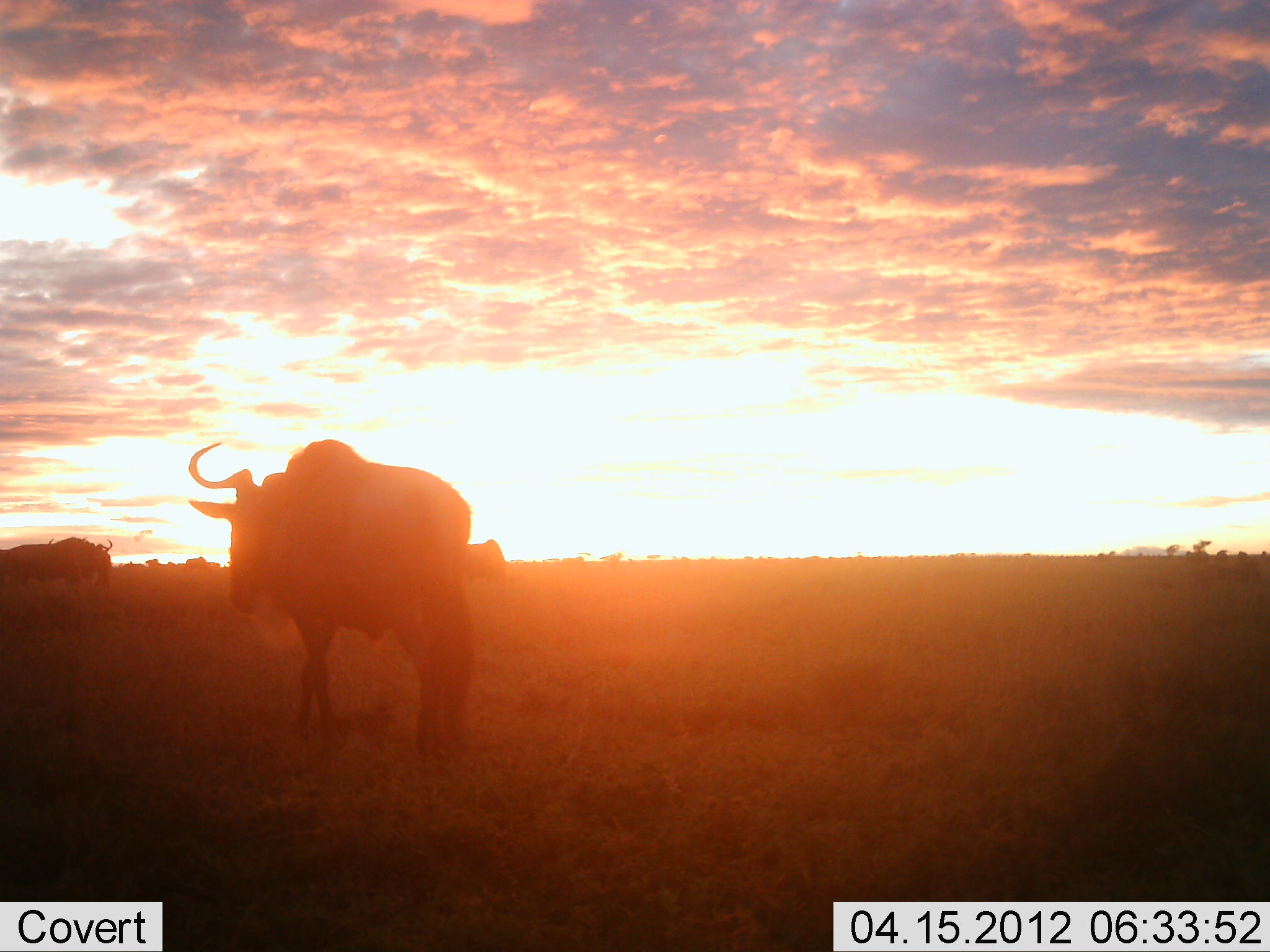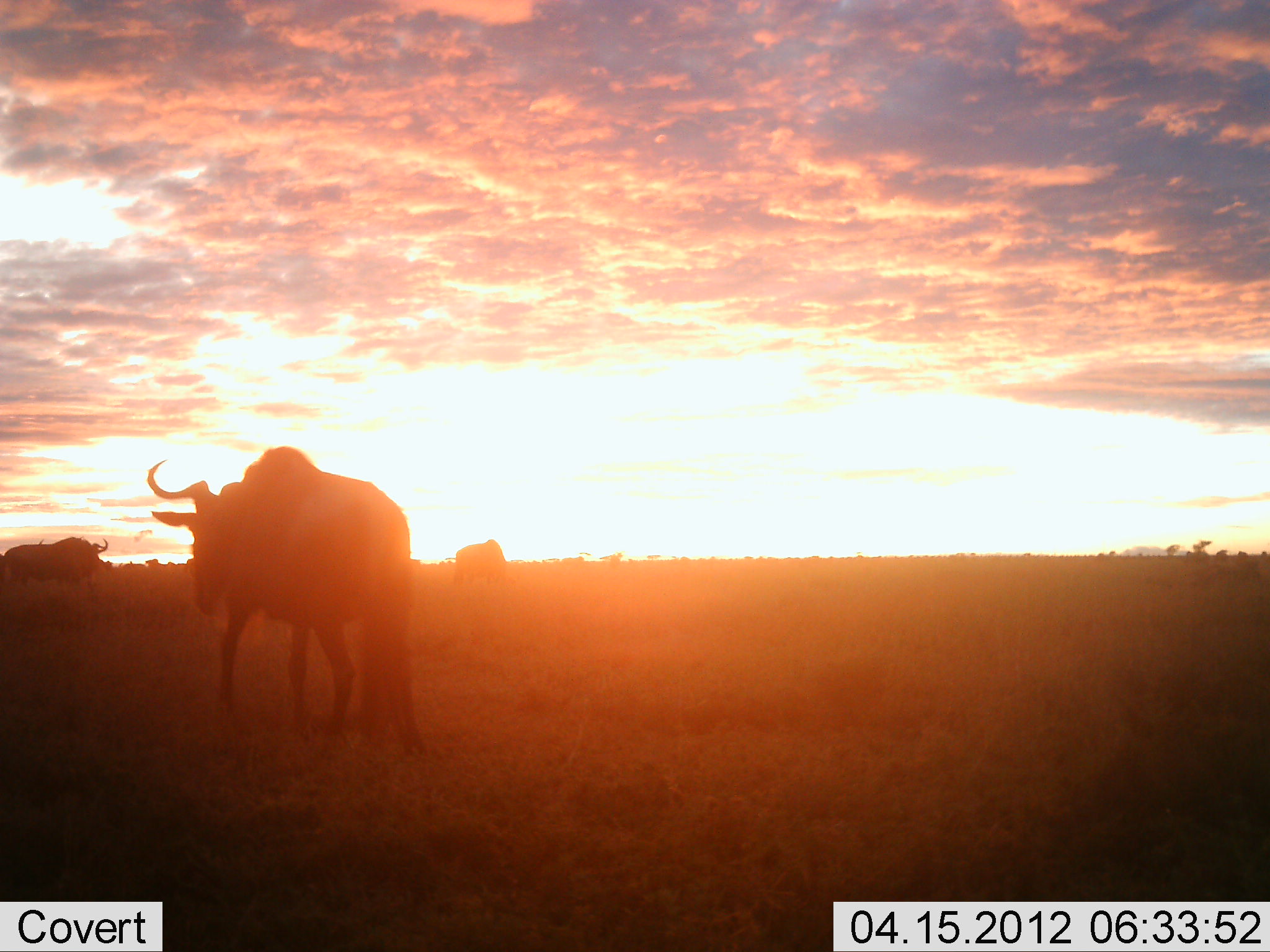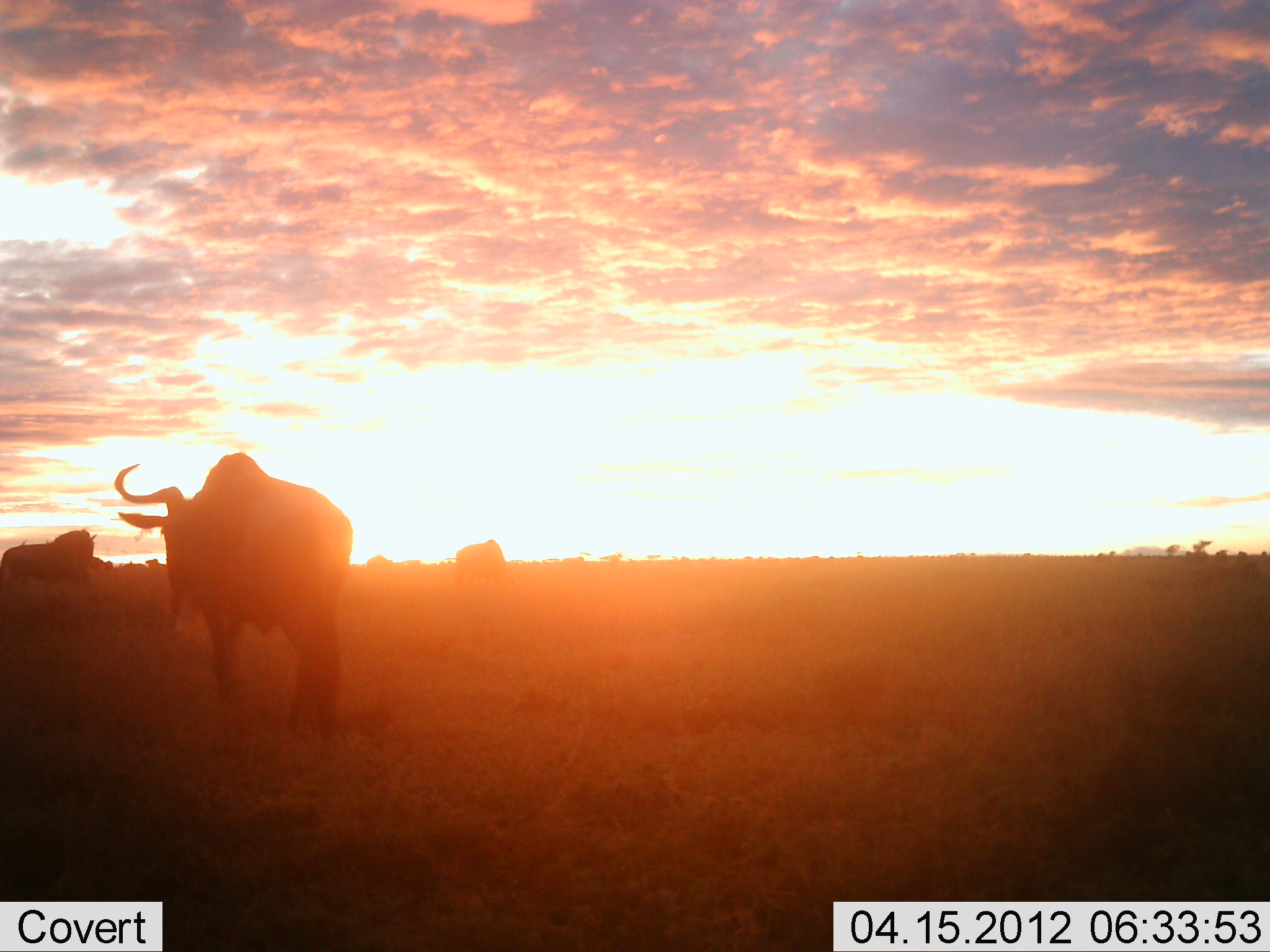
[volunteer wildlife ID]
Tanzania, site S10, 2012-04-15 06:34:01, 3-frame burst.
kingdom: Animalia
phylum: Chordata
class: Mammalia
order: Artiodactyla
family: Bovidae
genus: Connochaetes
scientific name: Connochaetes taurinus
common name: blue wildebeest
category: wildebeest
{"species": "wildebeest (blue wildebeest) (Connochaetes taurinus)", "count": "3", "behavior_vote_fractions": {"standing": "29%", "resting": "0%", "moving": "94%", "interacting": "0%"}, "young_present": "0%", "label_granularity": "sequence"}